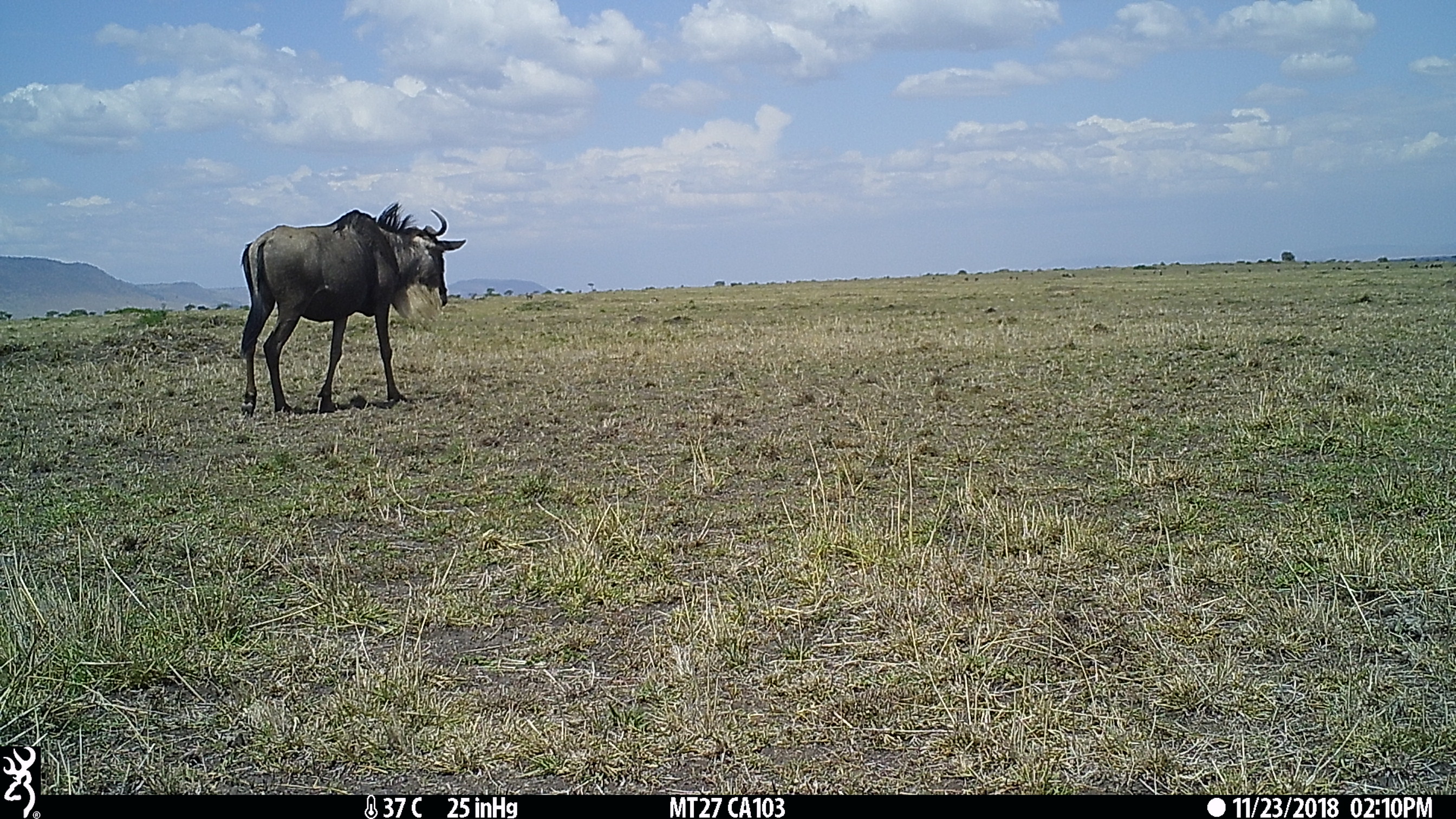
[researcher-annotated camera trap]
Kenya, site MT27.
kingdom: Animalia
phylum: Chordata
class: Mammalia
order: Artiodactyla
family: Bovidae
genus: Connochaetes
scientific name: Connochaetes taurinus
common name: blue wildebeest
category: wildebeest